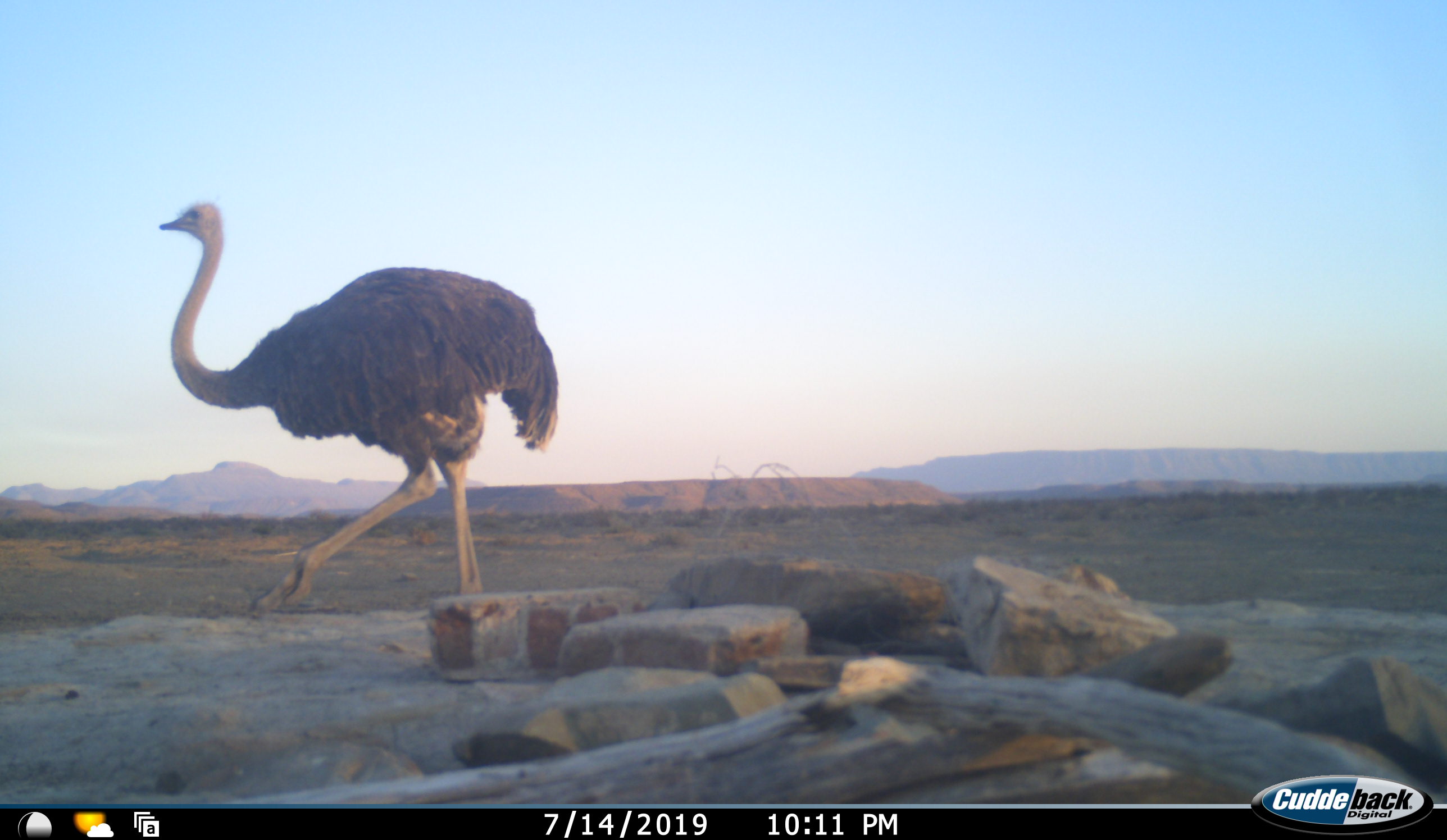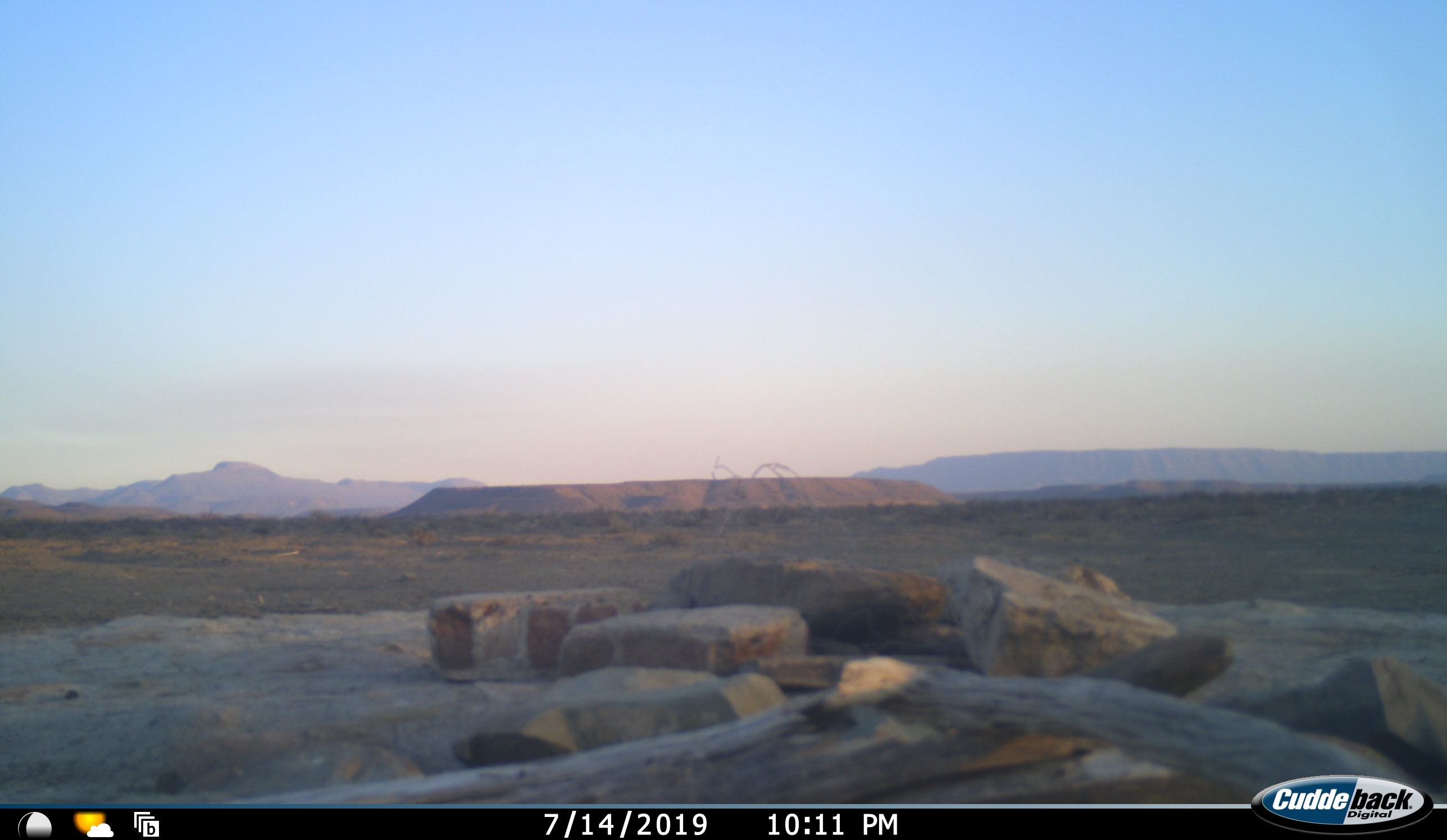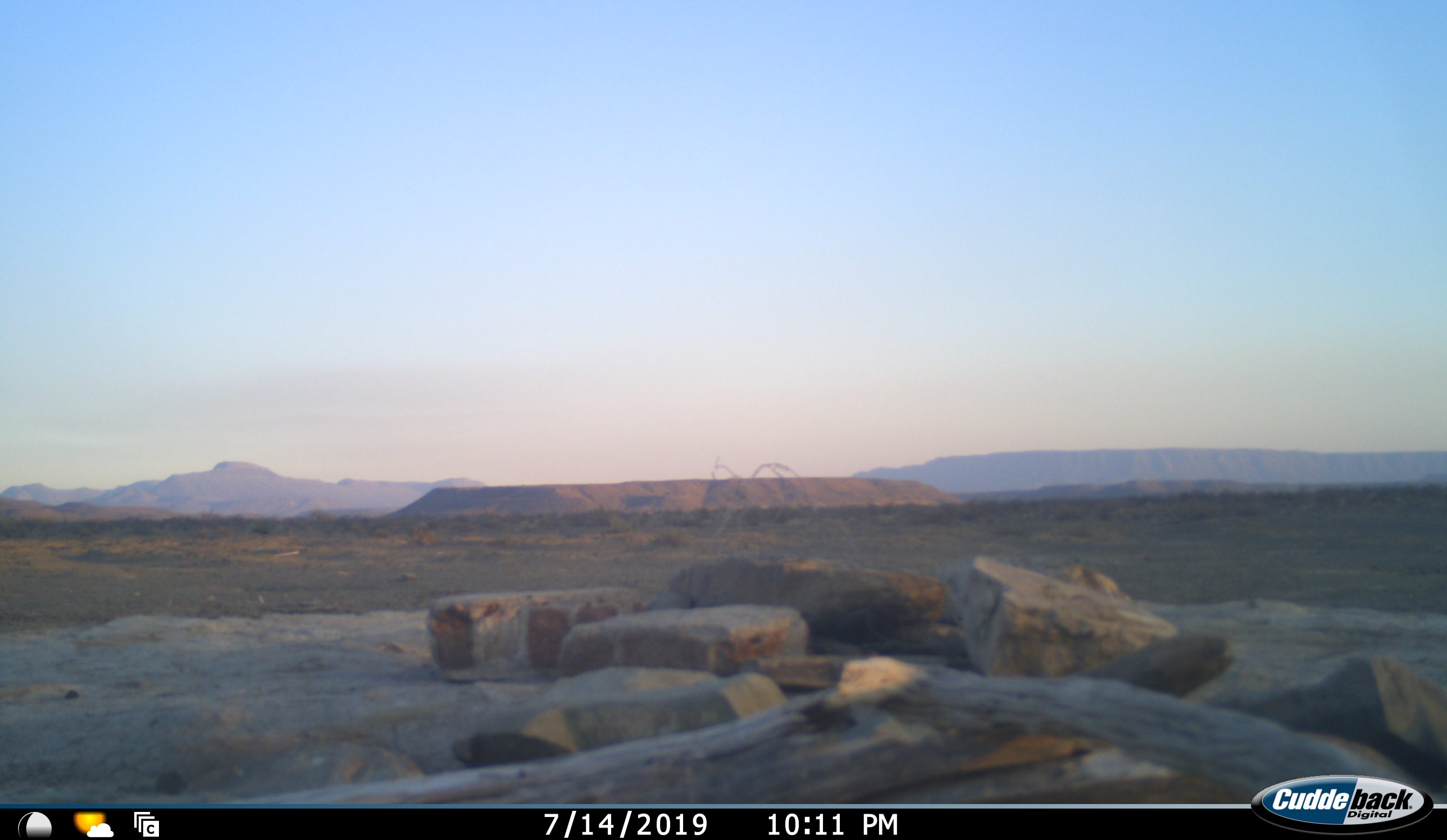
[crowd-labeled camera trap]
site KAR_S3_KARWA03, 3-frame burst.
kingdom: Animalia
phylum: Chordata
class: Aves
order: Struthioniformes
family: Struthionidae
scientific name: Struthionidae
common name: ostrich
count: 1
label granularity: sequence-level